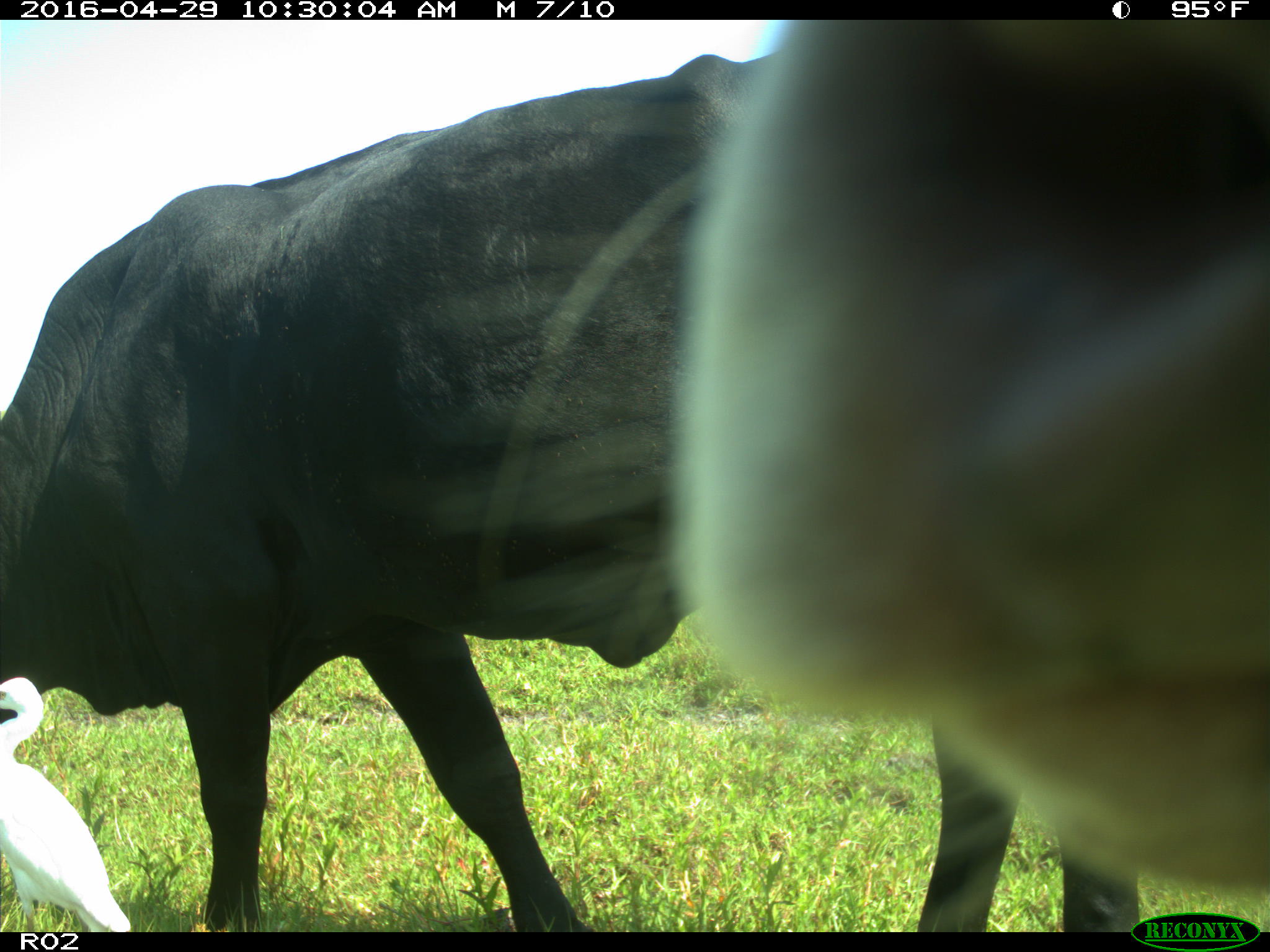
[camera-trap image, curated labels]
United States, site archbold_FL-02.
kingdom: Animalia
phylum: Chordata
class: Mammalia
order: Artiodactyla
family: Bovidae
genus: Bos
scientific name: Bos taurus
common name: domestic cow